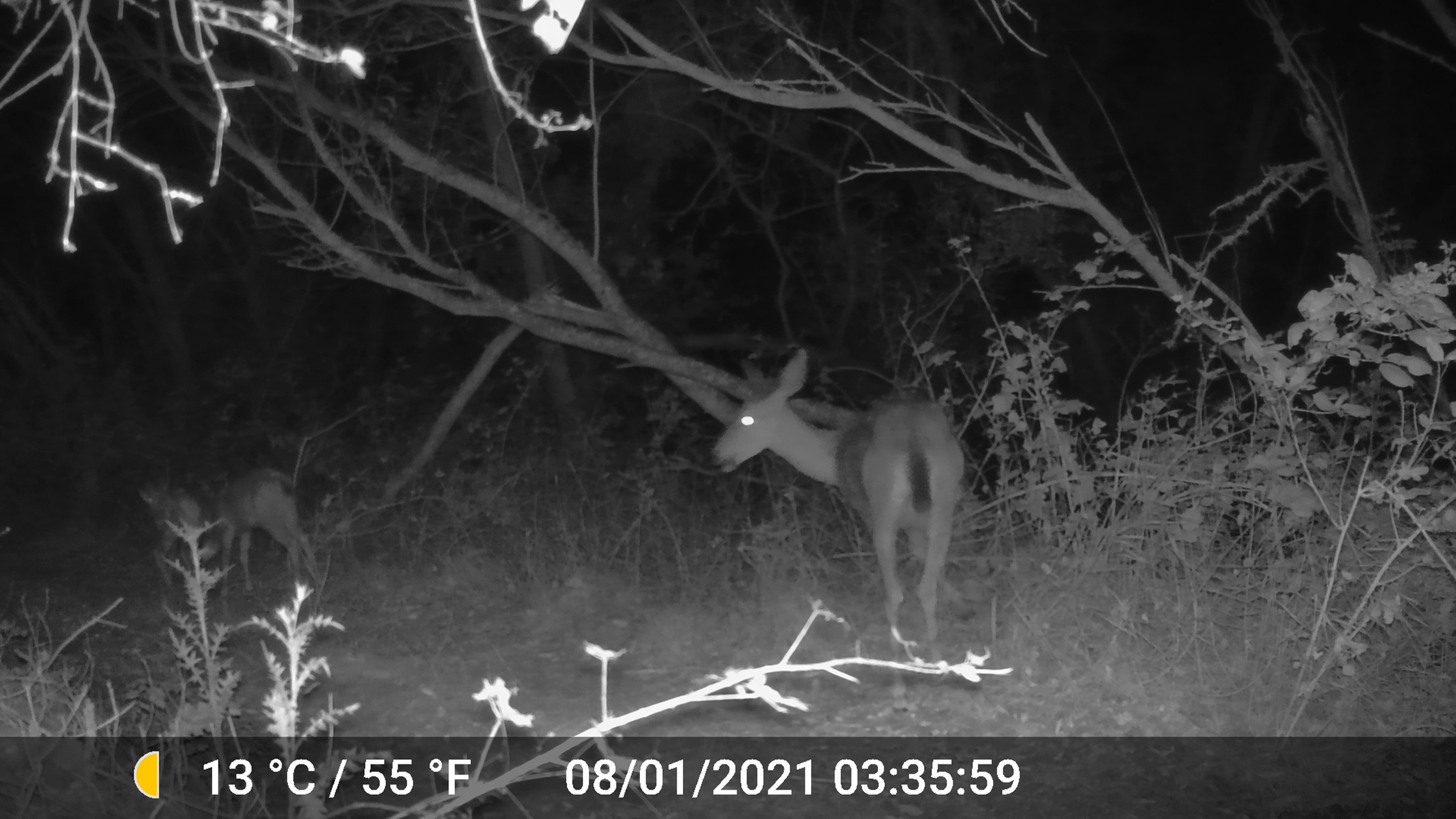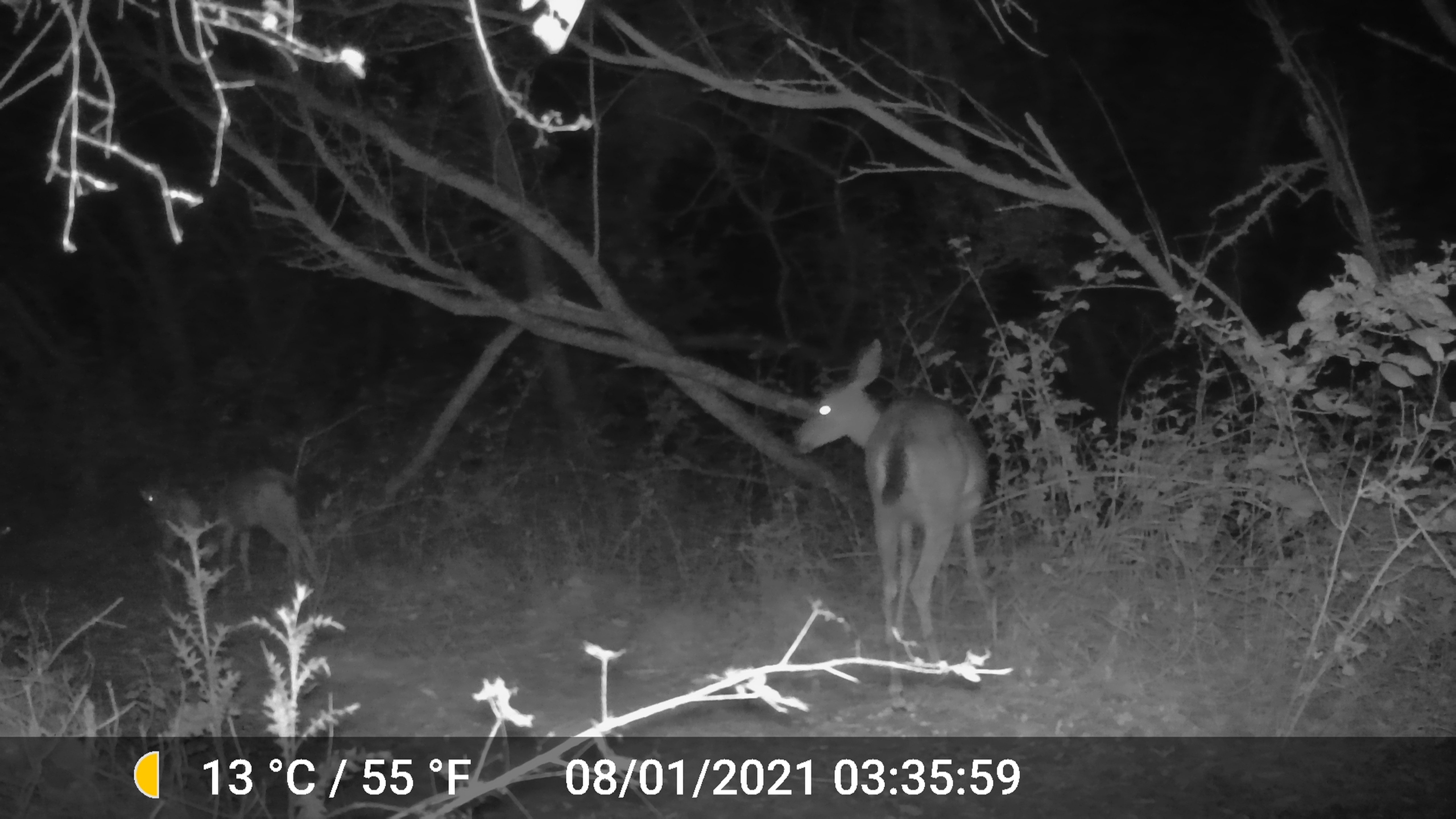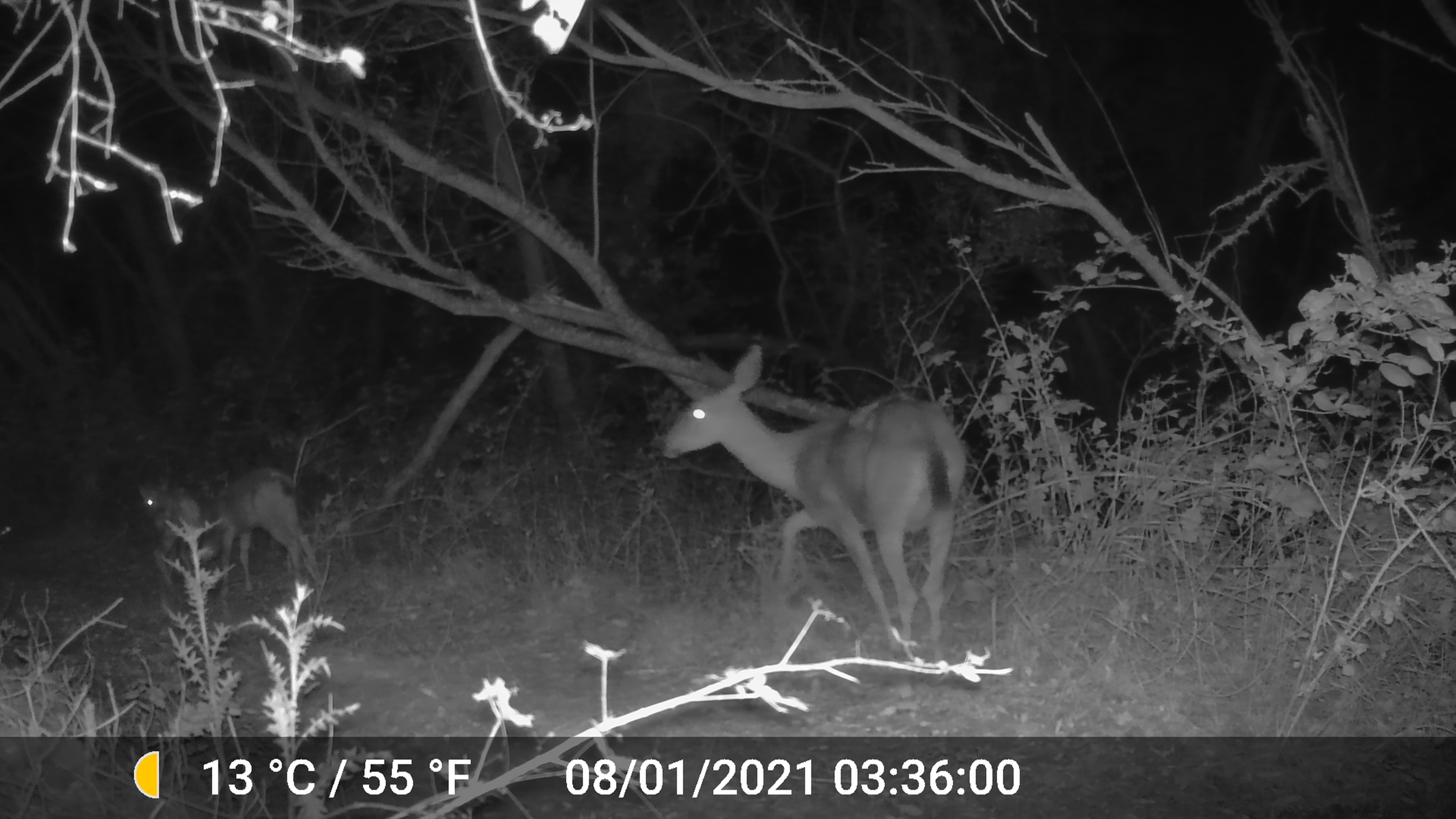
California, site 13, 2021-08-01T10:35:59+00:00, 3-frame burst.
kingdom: Animalia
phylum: Chordata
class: Mammalia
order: Artiodactyla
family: Cervidae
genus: Odocoileus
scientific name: Odocoileus hemionus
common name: mule deer